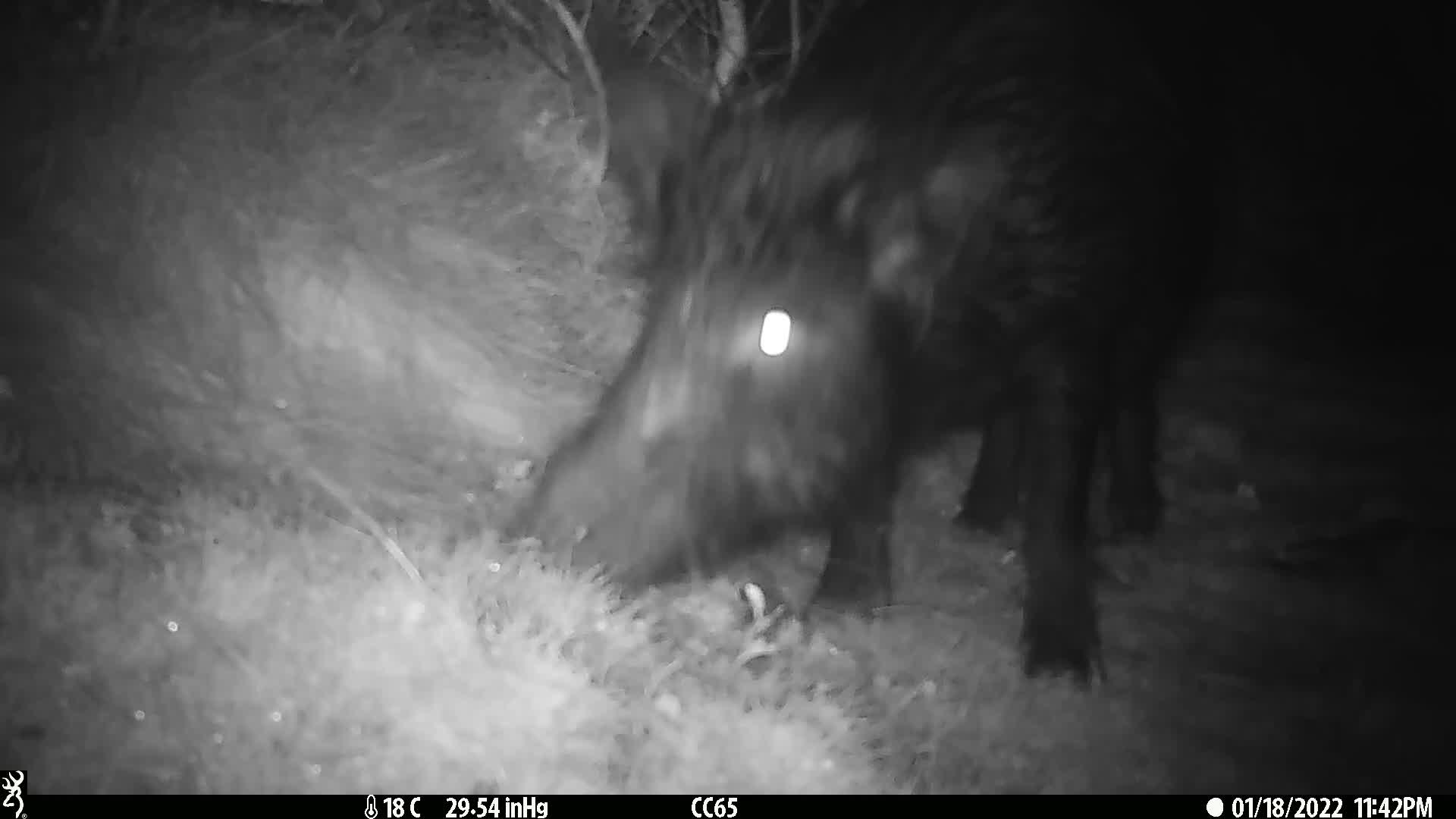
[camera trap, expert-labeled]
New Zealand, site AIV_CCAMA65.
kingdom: Animalia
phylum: Chordata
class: Mammalia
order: Artiodactyla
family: Suidae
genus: Sus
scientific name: Sus scrofa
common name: pig